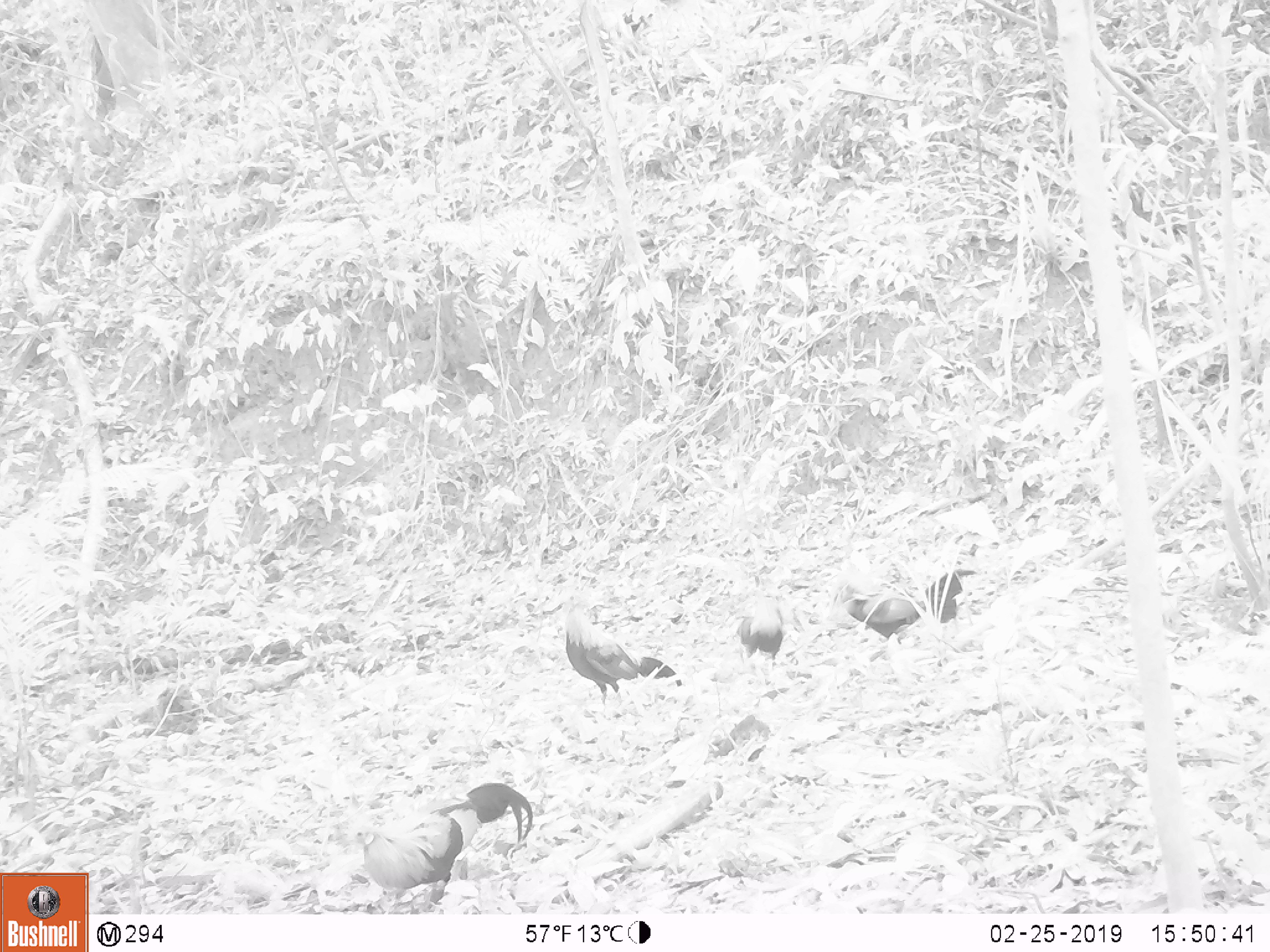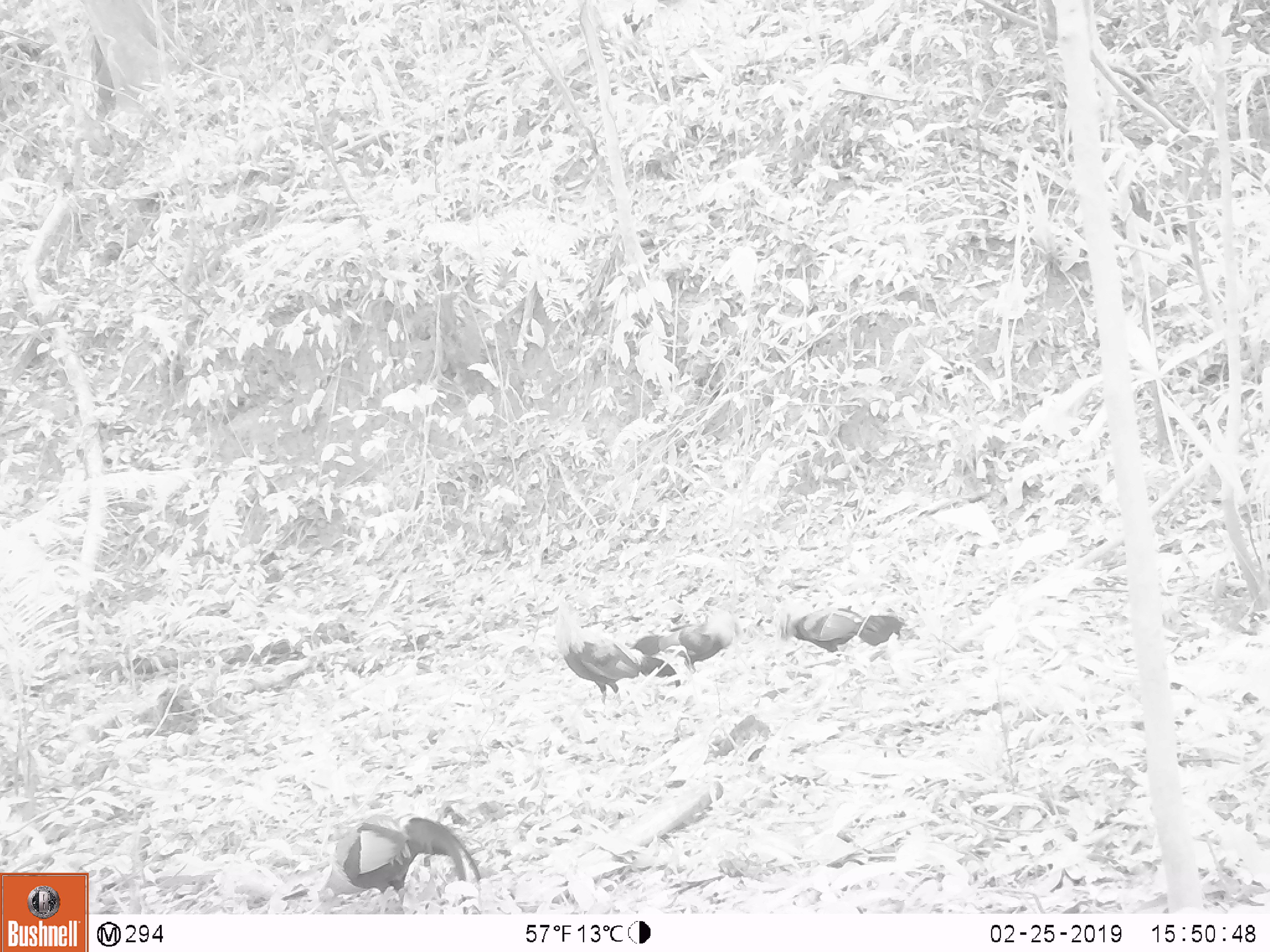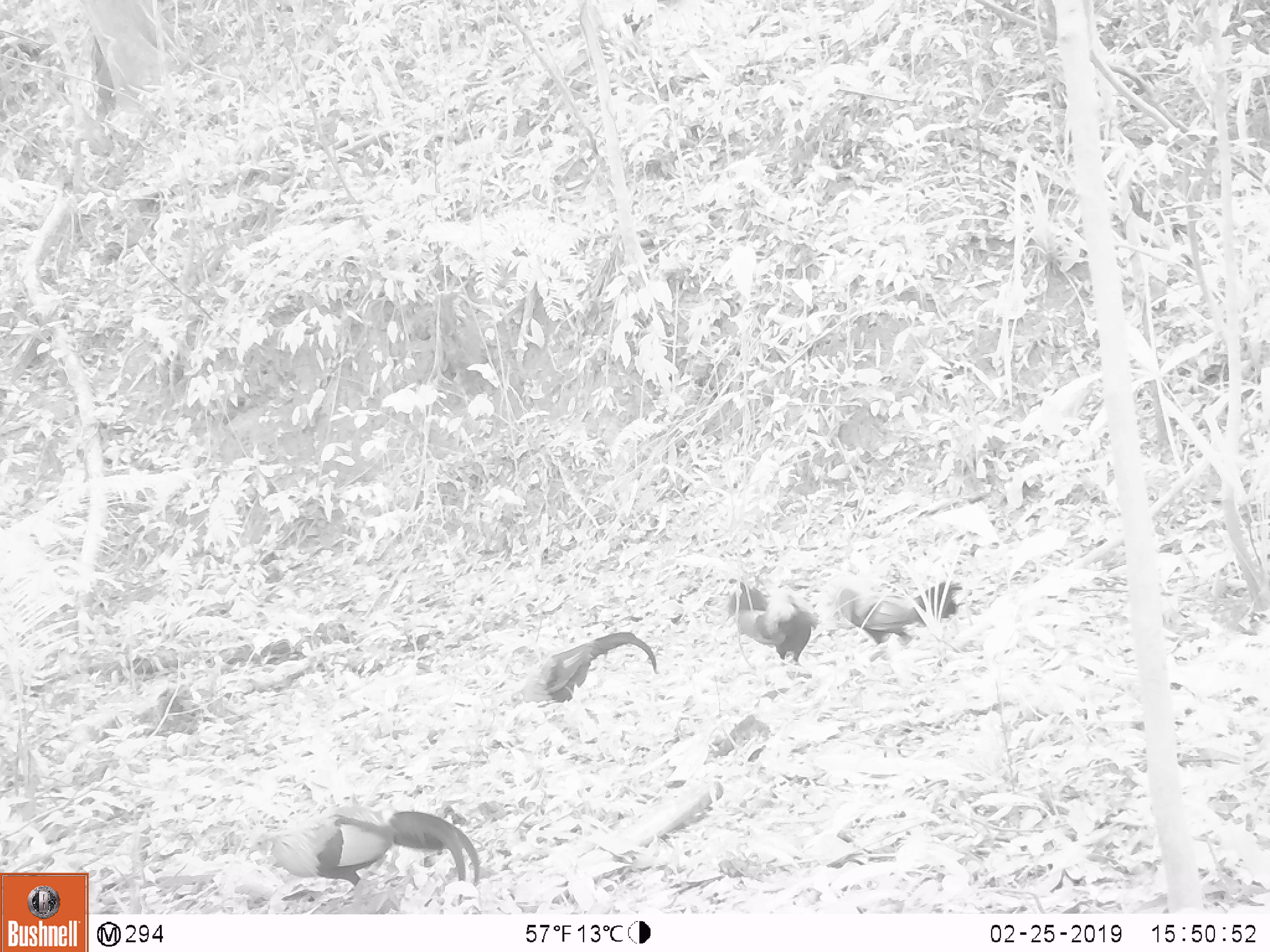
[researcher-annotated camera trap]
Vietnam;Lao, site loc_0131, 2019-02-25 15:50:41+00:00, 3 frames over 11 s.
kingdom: Animalia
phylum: Chordata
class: Aves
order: Galliformes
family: Phasianidae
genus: Gallus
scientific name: Gallus gallus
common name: red junglefowl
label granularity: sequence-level